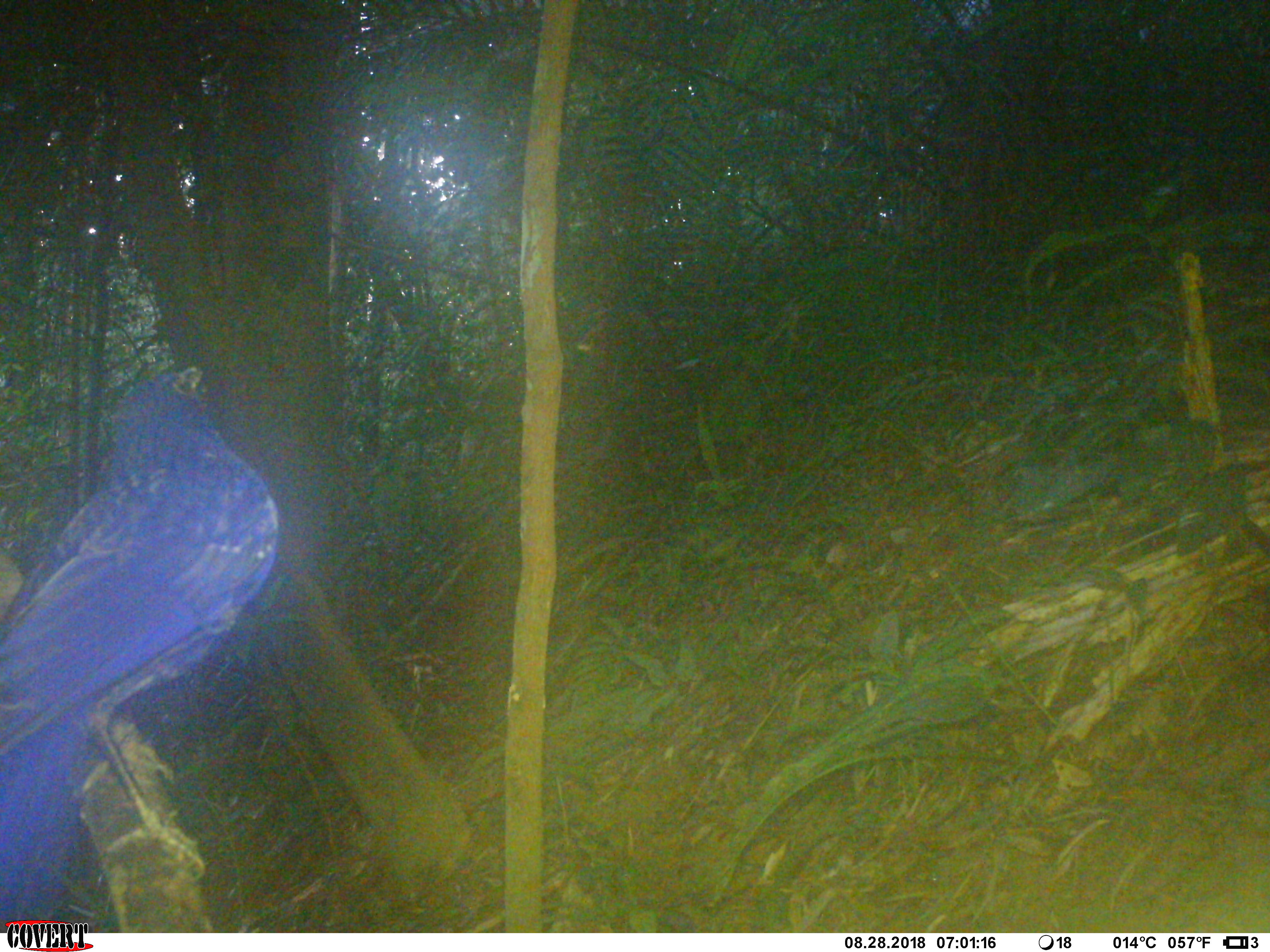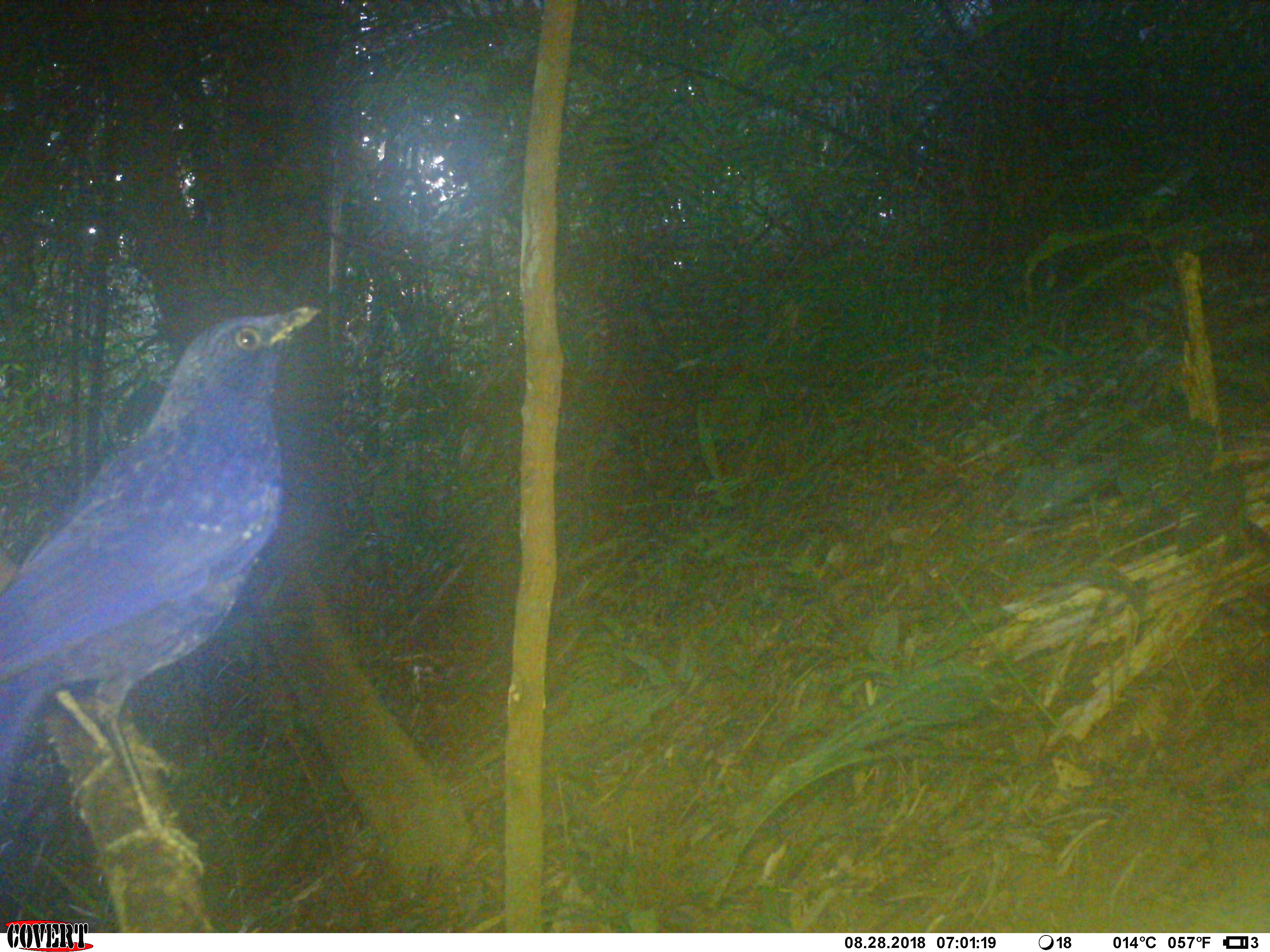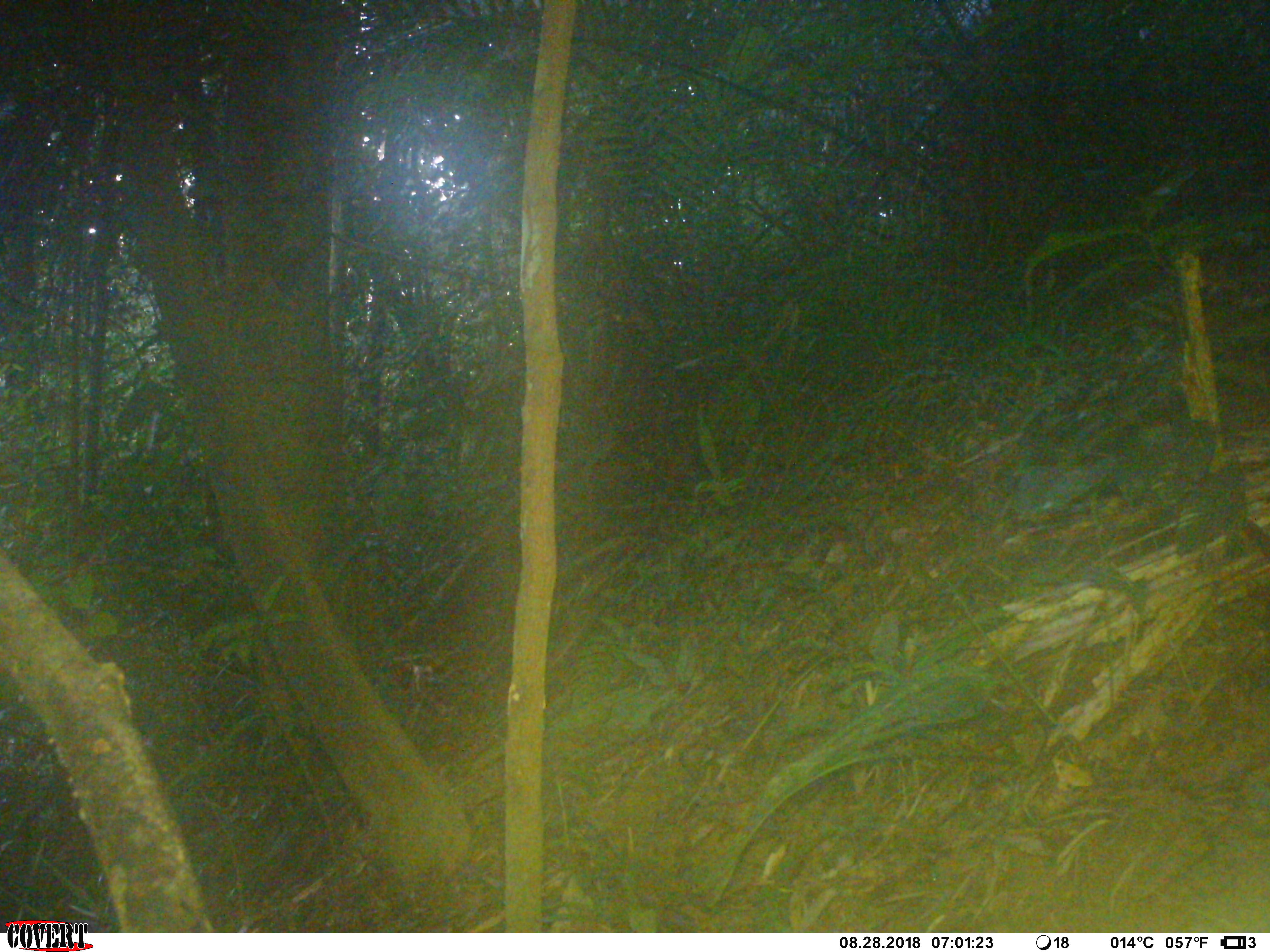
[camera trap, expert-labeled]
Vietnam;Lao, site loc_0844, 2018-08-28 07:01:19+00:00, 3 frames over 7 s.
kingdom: Animalia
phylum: Chordata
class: Aves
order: Passeriformes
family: Muscicapidae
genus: Myophonus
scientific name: Myophonus caeruleus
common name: blue whistling thrush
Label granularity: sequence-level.